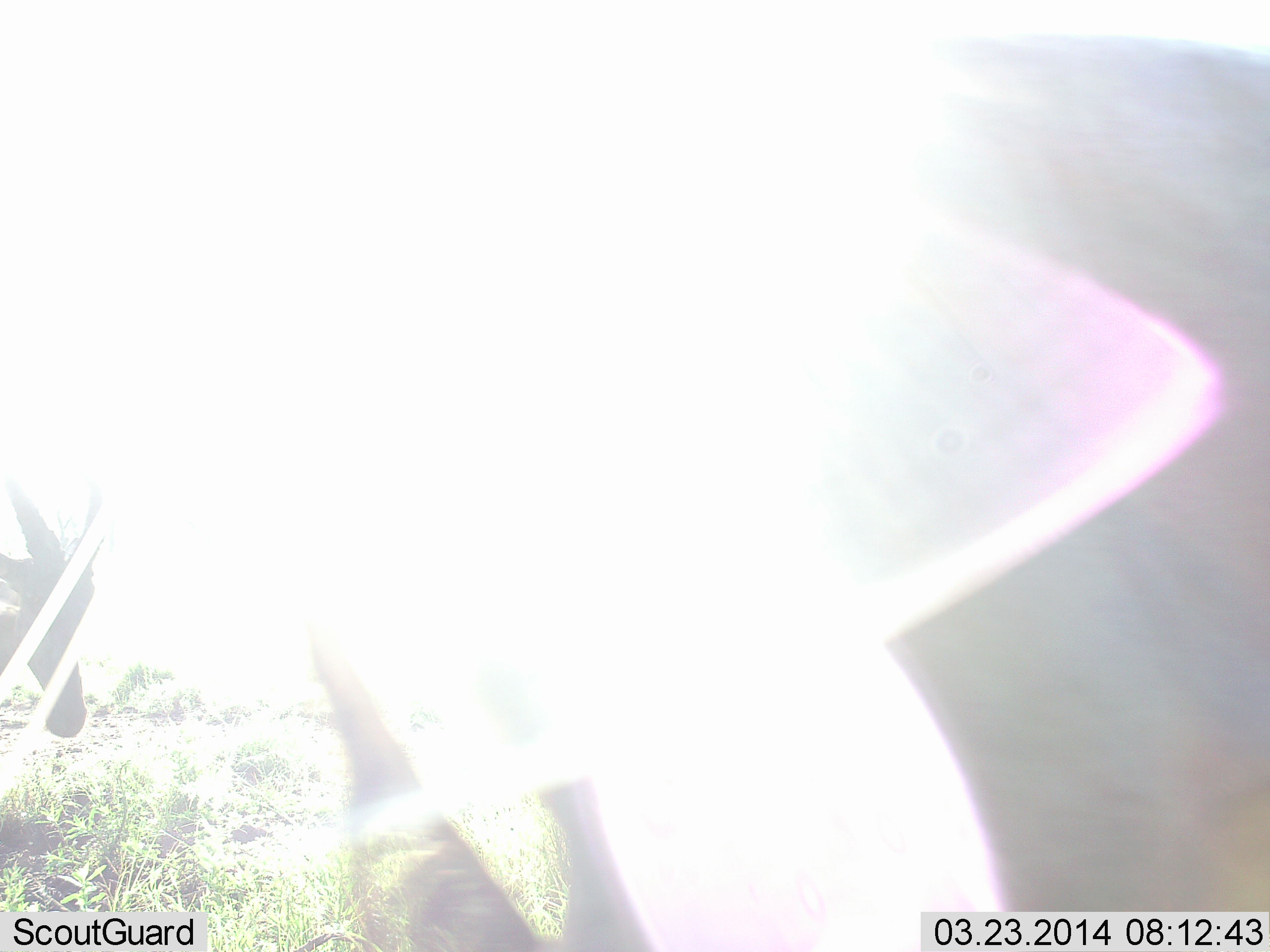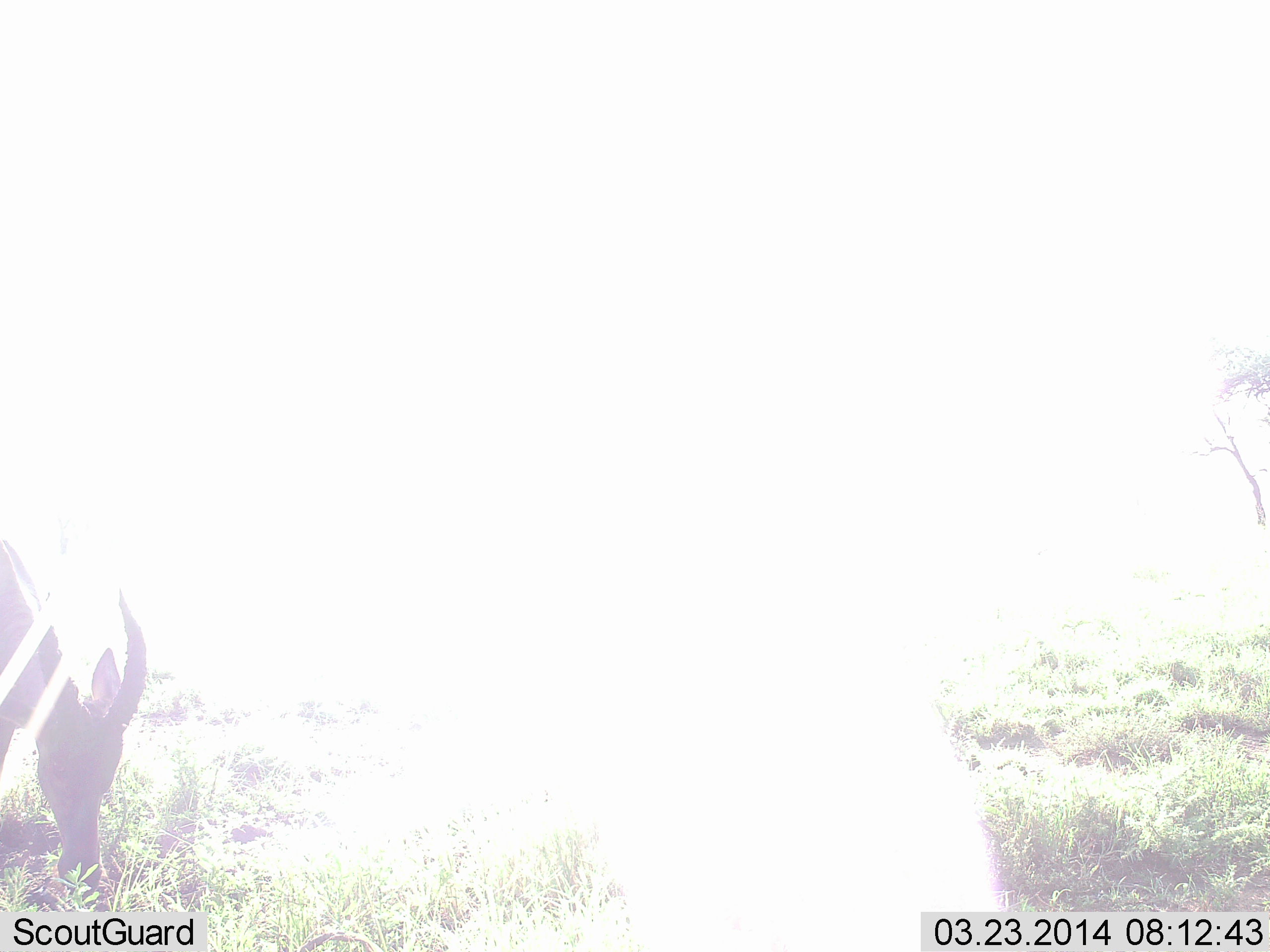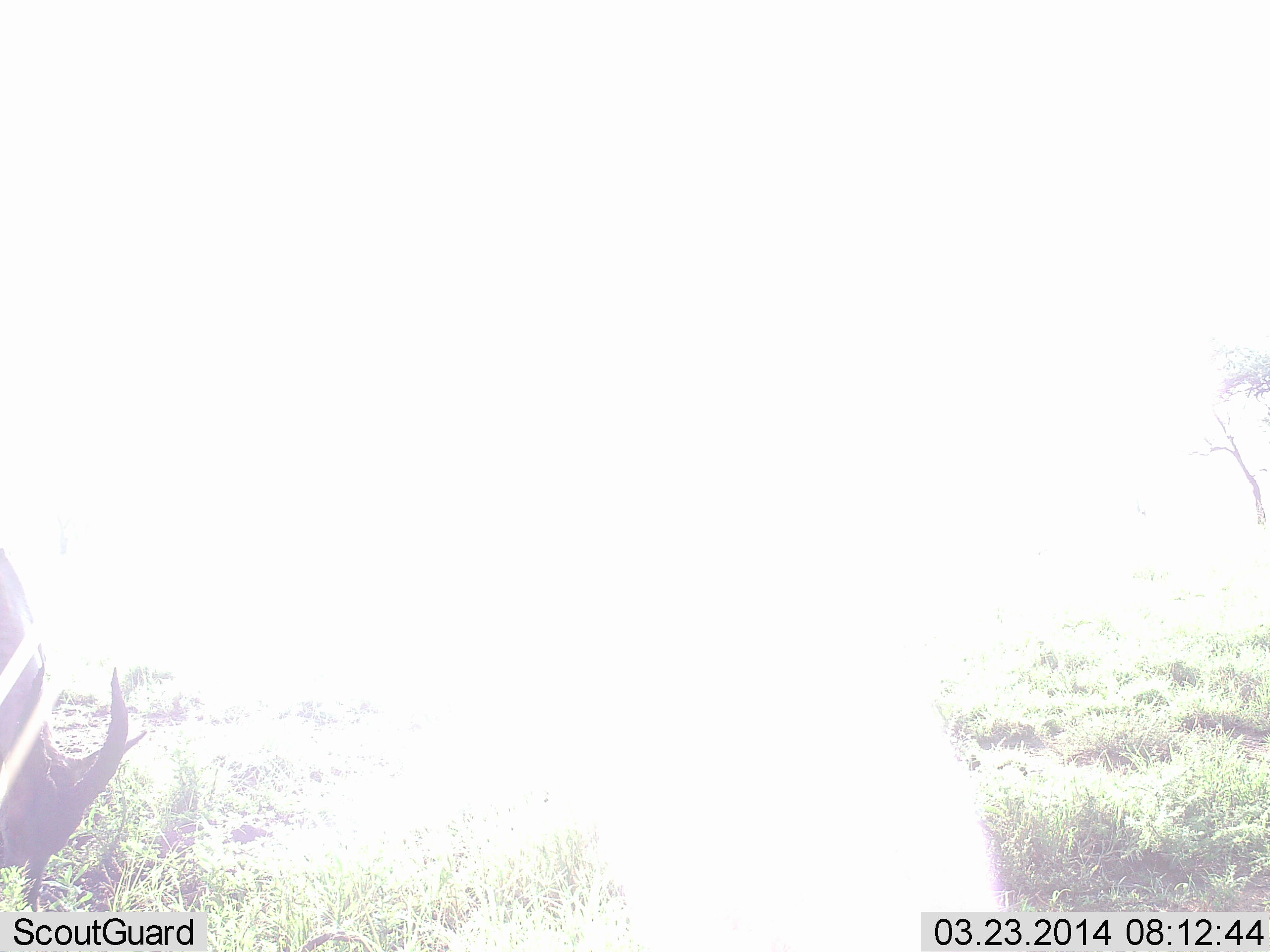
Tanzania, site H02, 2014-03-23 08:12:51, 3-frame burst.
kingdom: Animalia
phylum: Chordata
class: Mammalia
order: Artiodactyla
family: Bovidae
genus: Damaliscus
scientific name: Damaliscus lunatus jimela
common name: topi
Topi (Damaliscus lunatus jimela), count 2. Behavior (volunteer vote fractions): standing 20%, resting 0%, moving 30%, interacting 0%. Young present (vote fraction): 0%. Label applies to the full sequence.